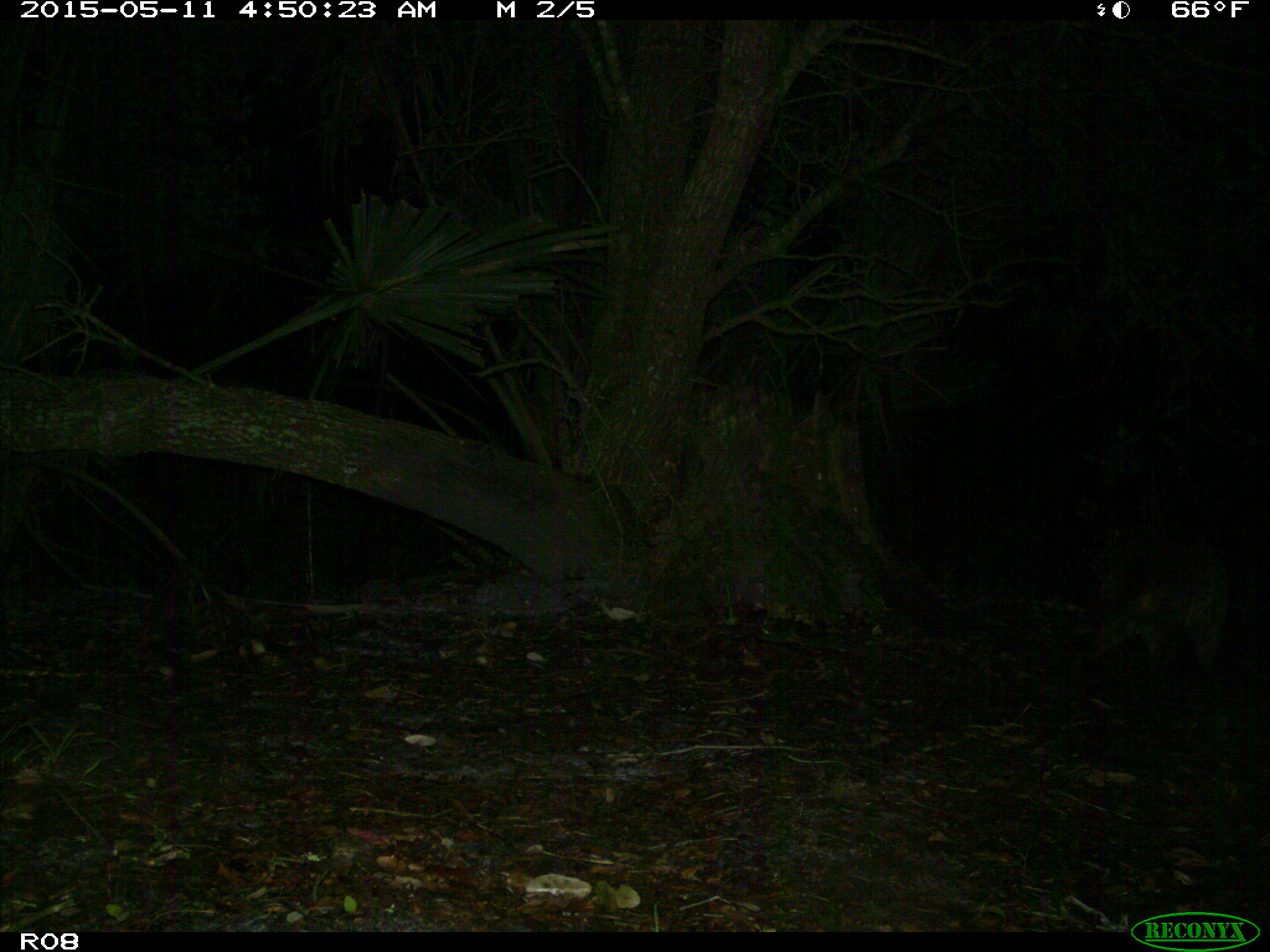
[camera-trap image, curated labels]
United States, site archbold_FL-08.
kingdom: Animalia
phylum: Chordata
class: Mammalia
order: Carnivora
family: Procyonidae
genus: Procyon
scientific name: Procyon lotor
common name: common raccoon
Procyon lotor (common raccoon).